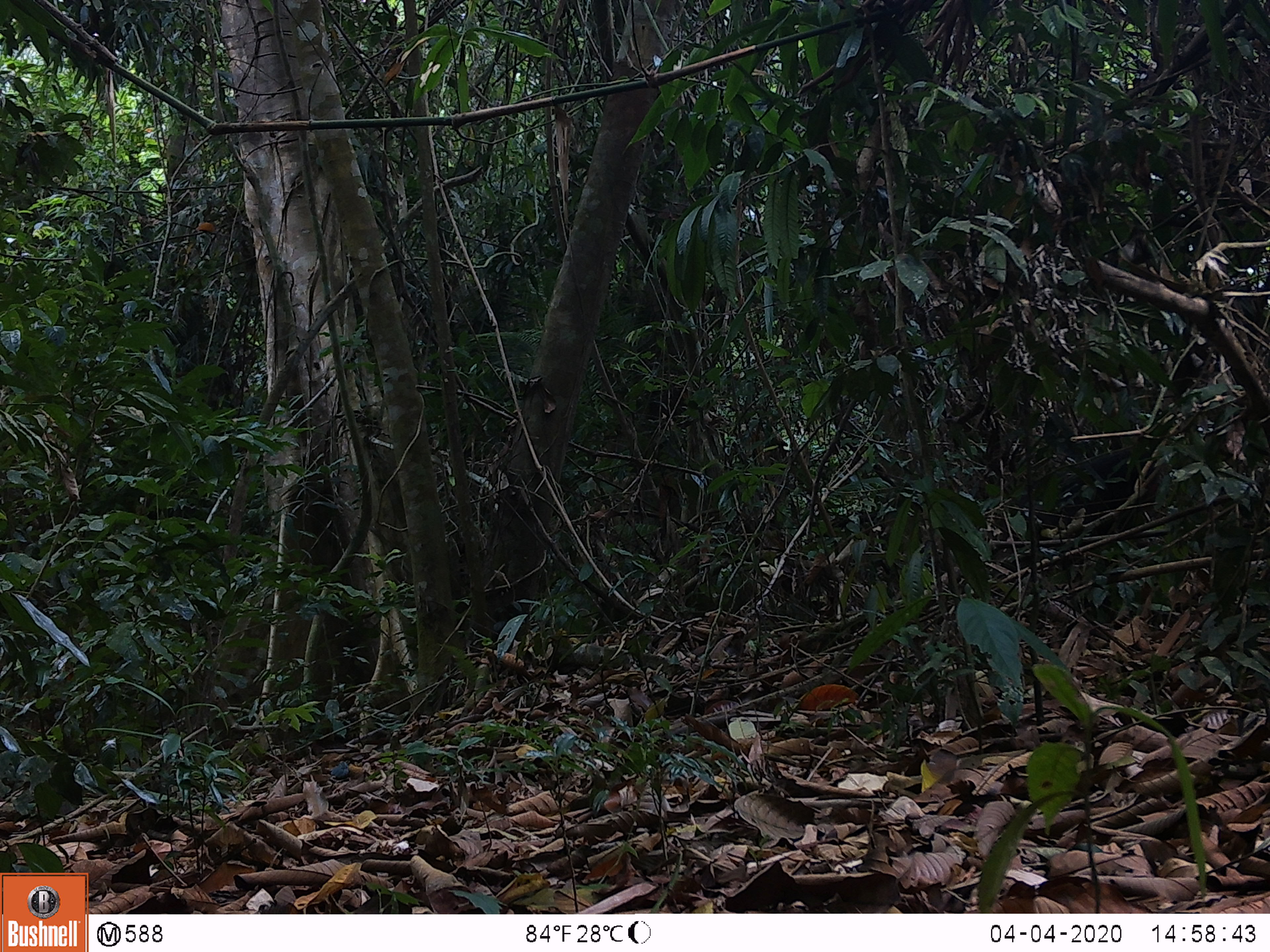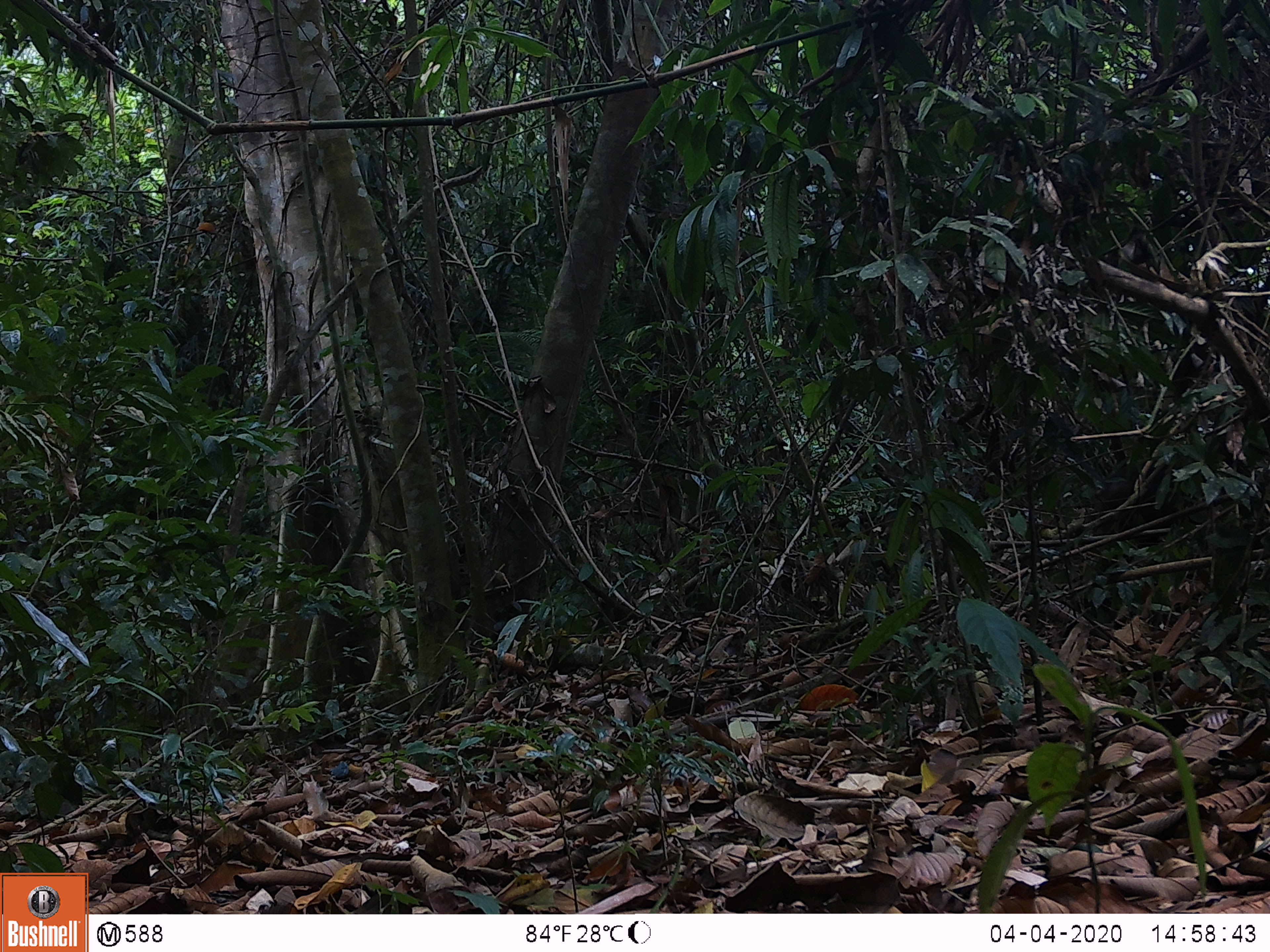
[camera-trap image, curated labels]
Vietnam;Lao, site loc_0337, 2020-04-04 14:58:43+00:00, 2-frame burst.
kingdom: Animalia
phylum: Chordata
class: Mammalia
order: Primates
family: Cercopithecidae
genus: Macaca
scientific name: Macaca arctoides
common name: stump-tailed macaque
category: stump tailed macaque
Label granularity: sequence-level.